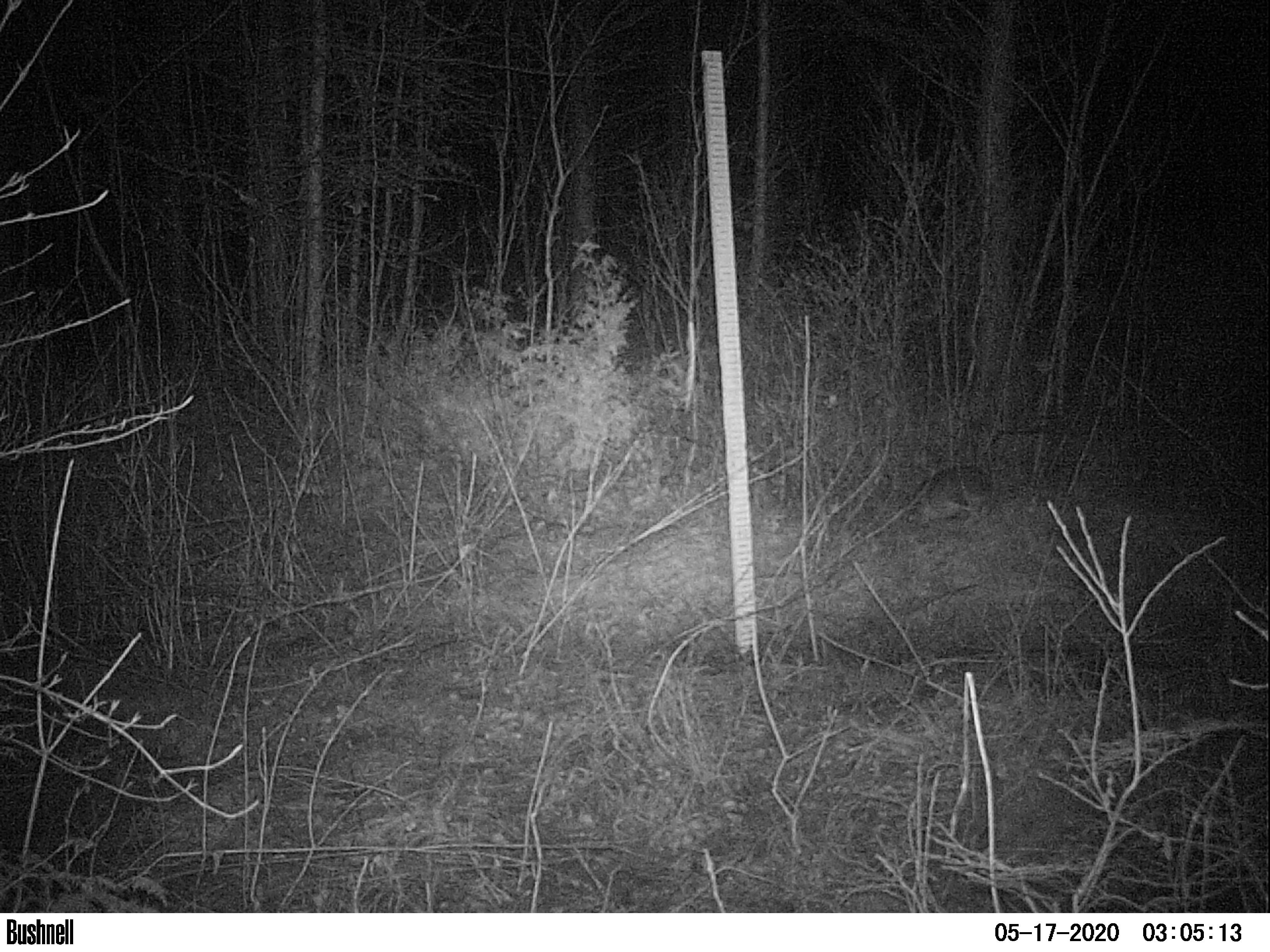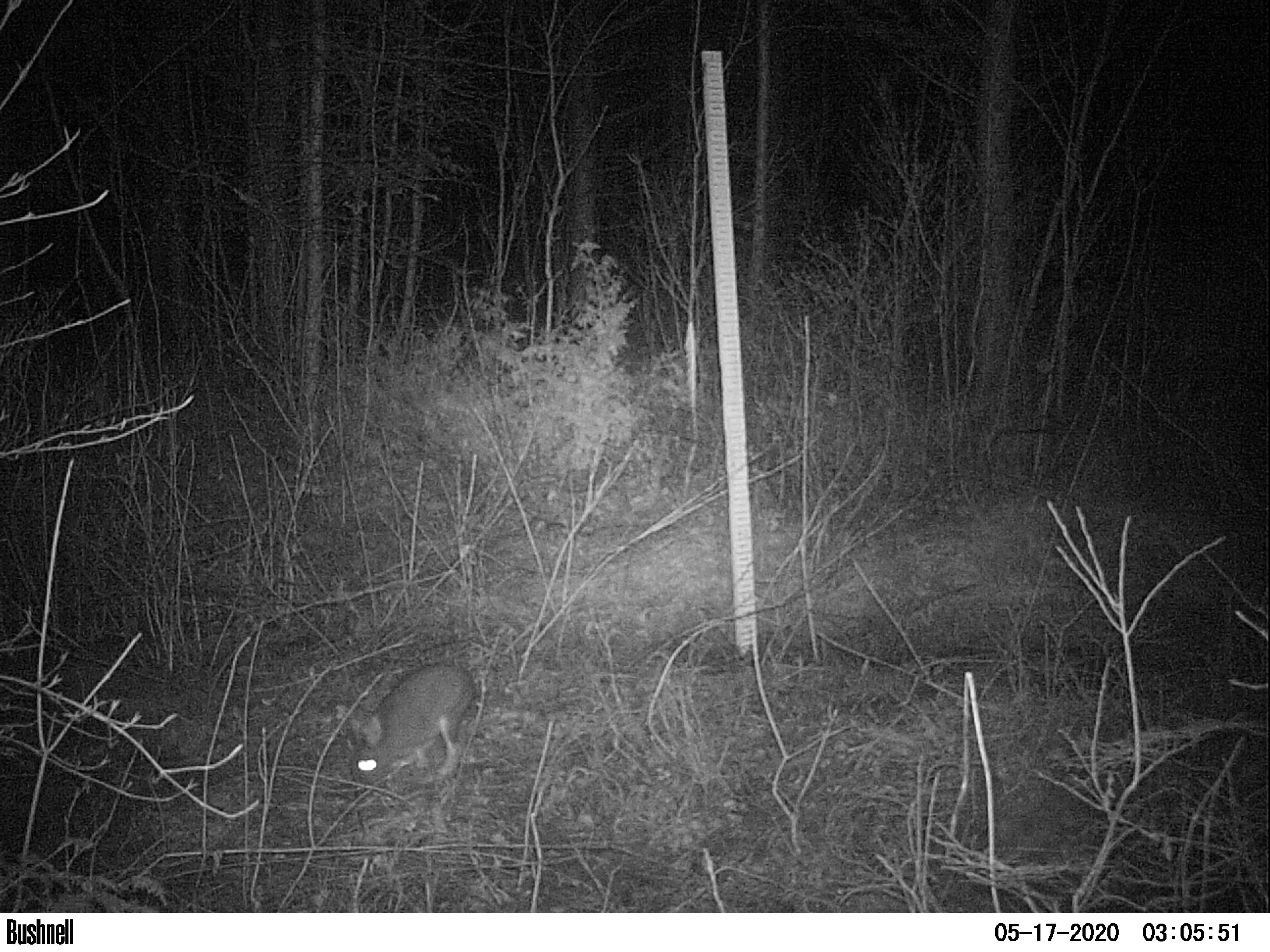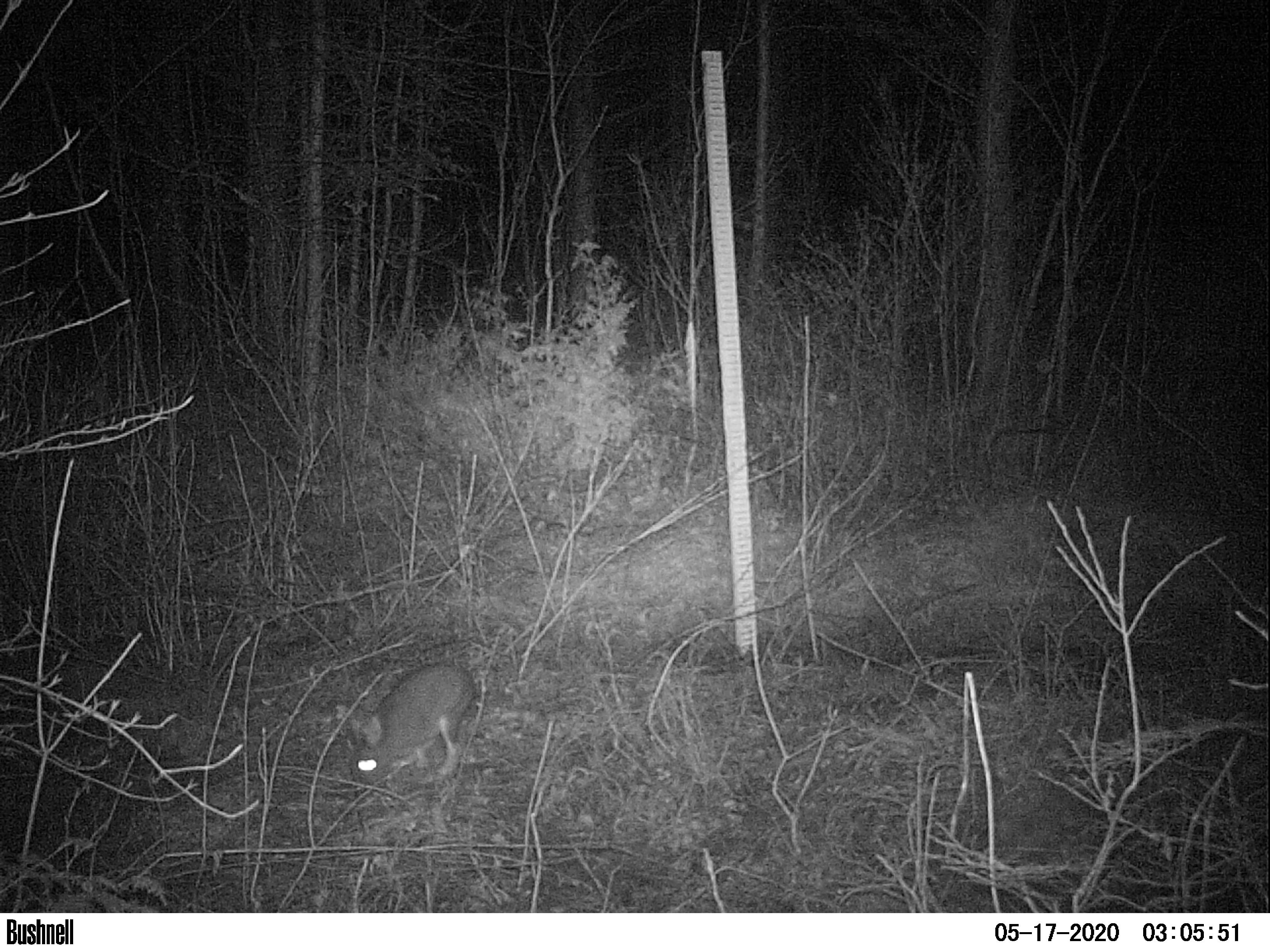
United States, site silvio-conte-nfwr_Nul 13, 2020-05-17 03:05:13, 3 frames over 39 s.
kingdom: Animalia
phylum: Chordata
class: Mammalia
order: Lagomorpha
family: Leporidae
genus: Lepus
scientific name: Lepus americanus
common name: snowshoe hare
Snowshoe hare (Lepus americanus).